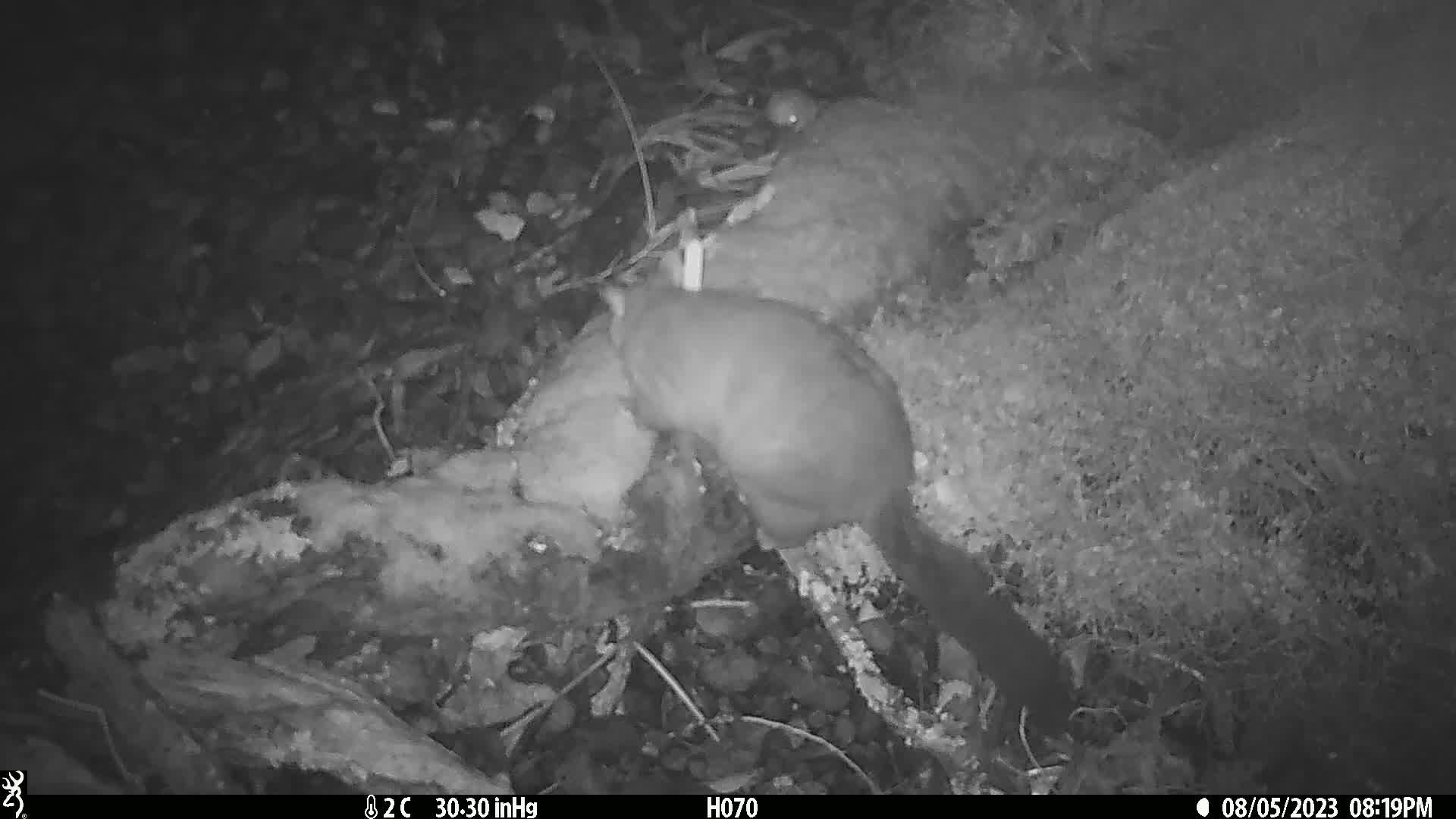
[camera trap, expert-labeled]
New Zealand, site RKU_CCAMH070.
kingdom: Animalia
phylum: Chordata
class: Mammalia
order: Diprotodontia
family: Phalangeridae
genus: Trichosurus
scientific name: Trichosurus vulpecula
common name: common brushtail possum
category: possum